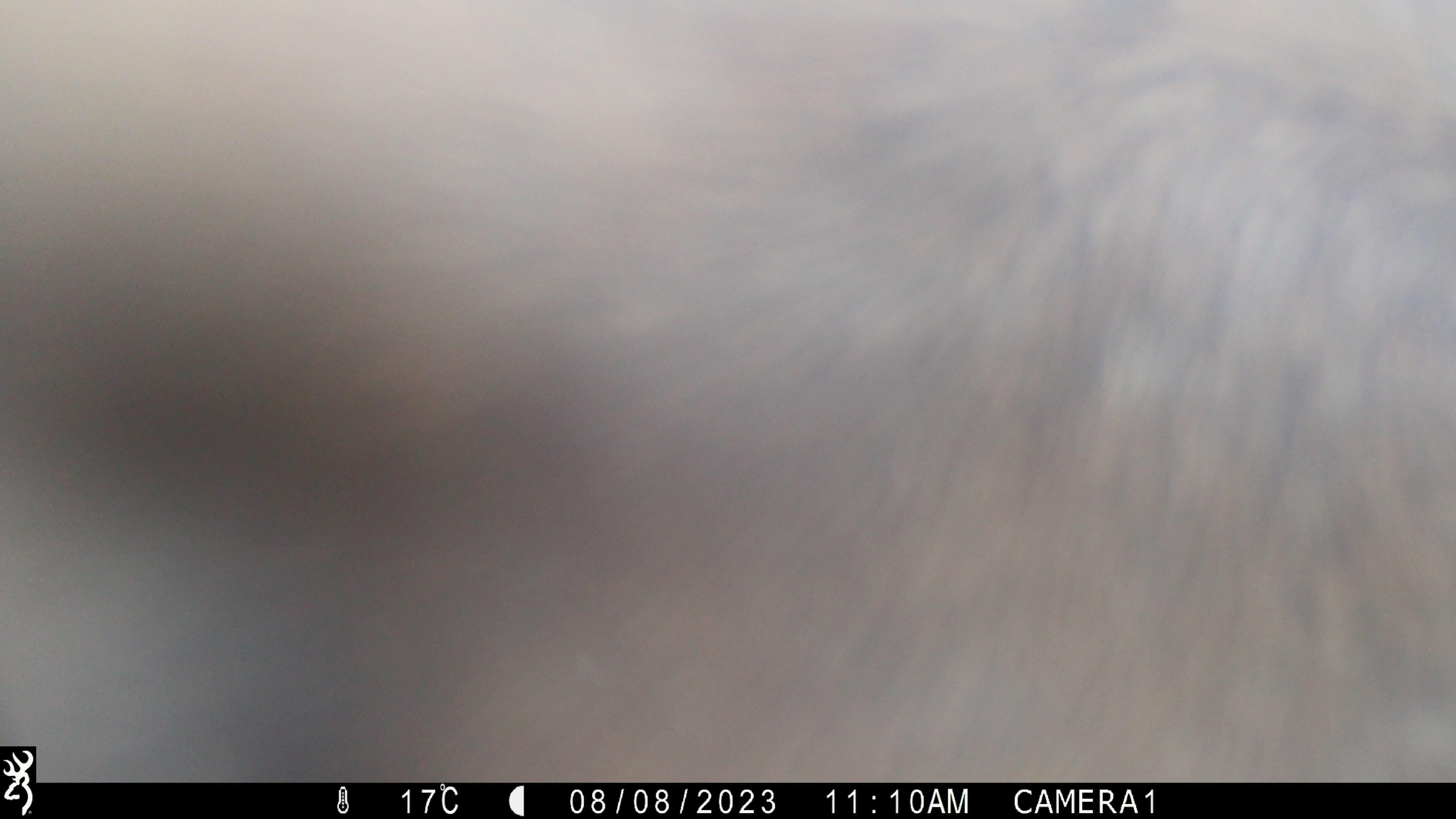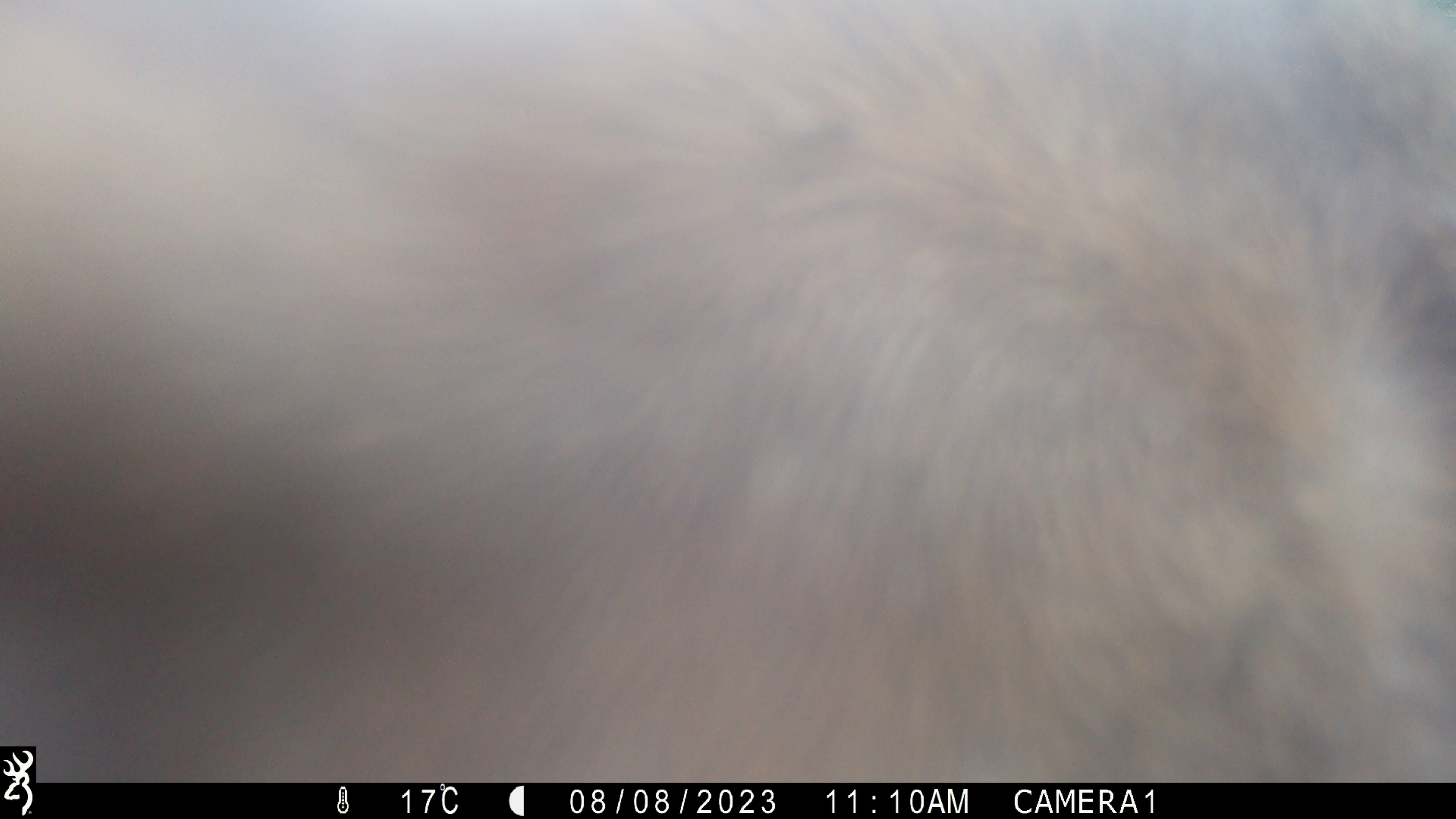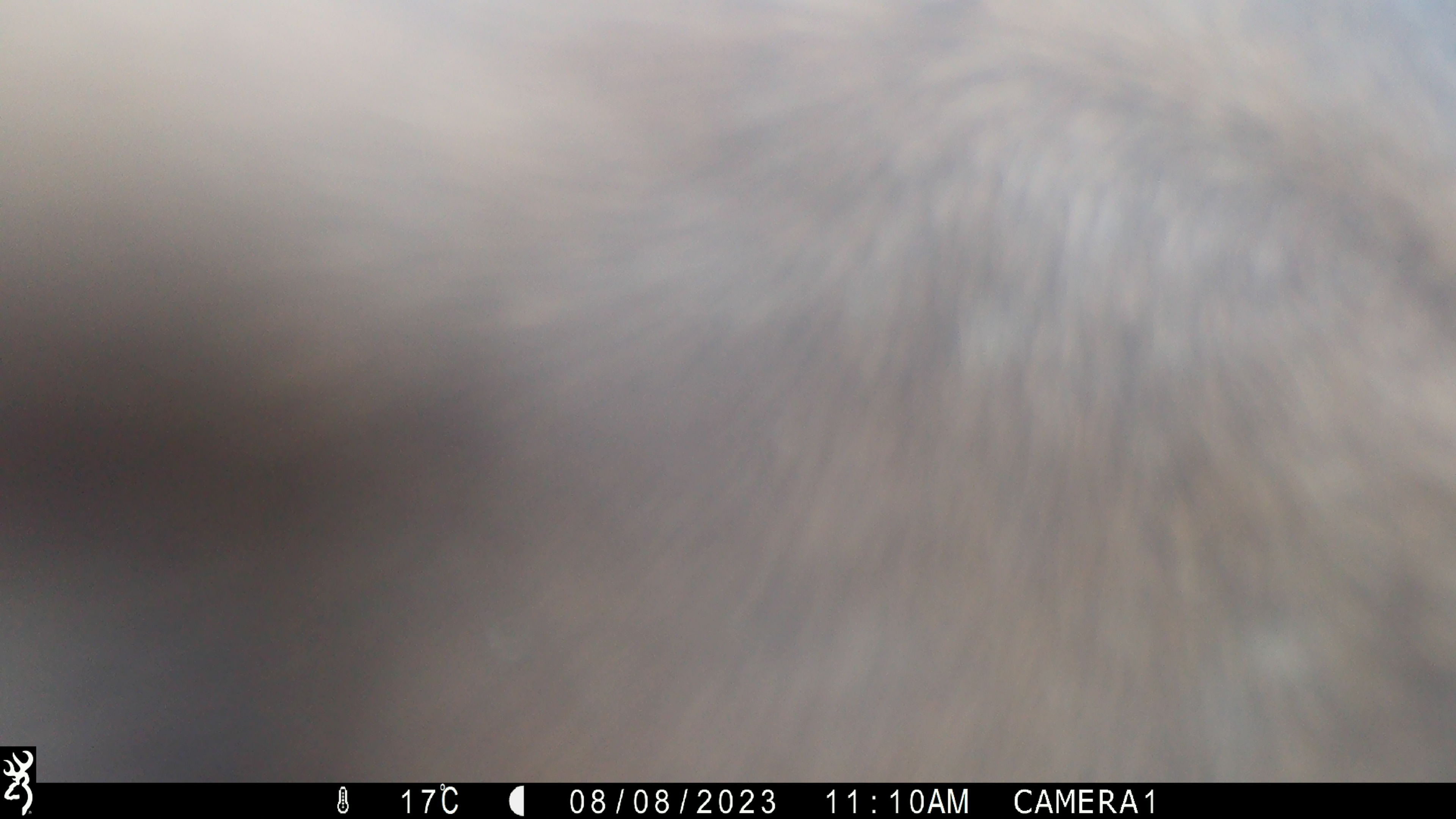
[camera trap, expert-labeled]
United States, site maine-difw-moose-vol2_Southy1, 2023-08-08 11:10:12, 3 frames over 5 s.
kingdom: Animalia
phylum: Chordata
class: Mammalia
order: Artiodactyla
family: Cervidae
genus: Alces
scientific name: Alces alces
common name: moose